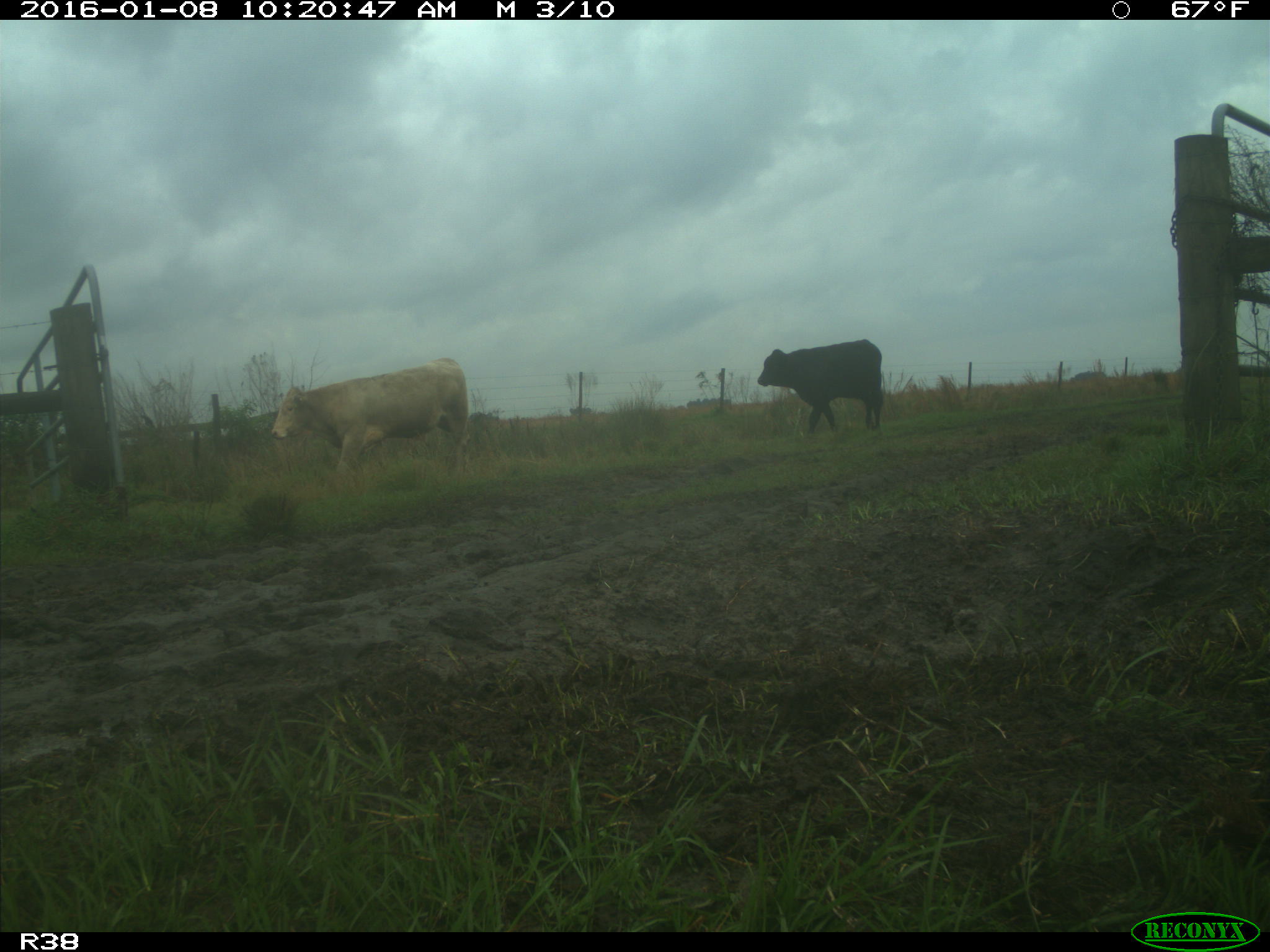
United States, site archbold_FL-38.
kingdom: Animalia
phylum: Chordata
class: Mammalia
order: Artiodactyla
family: Bovidae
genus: Bos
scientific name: Bos taurus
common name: domestic cow